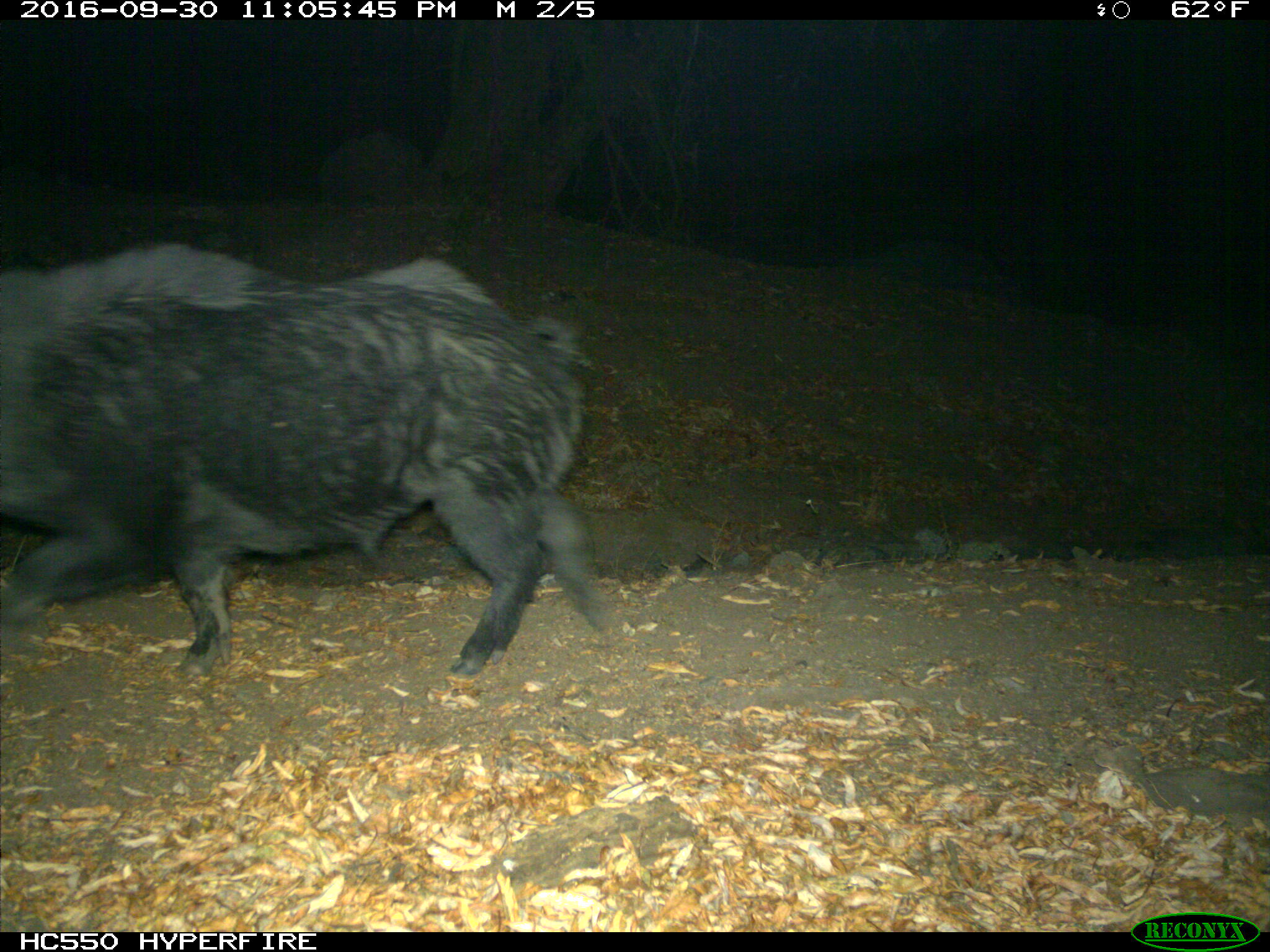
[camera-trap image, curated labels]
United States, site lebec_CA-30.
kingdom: Animalia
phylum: Chordata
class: Mammalia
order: Artiodactyla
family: Suidae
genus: Sus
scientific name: Sus scrofa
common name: wild boar